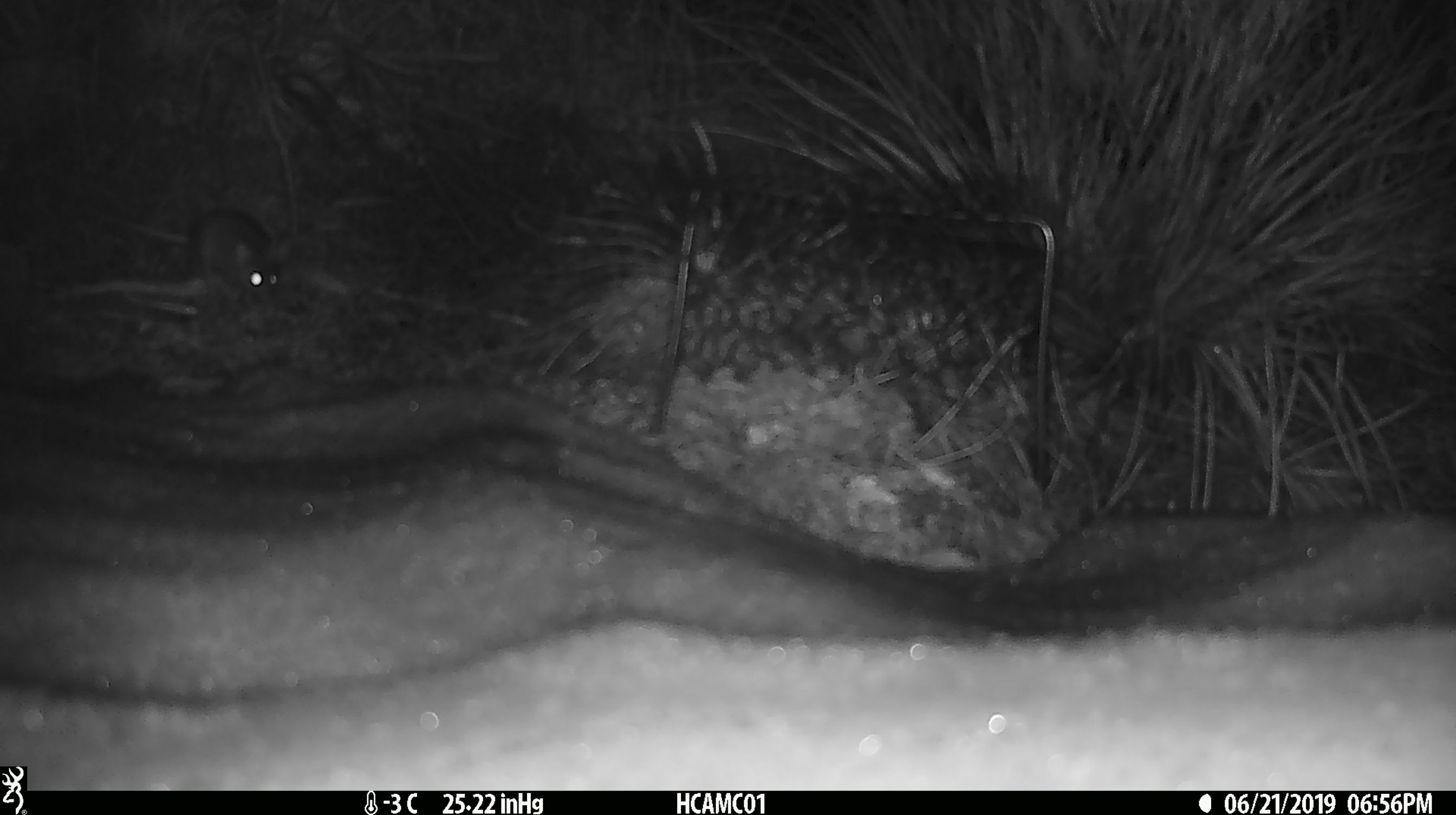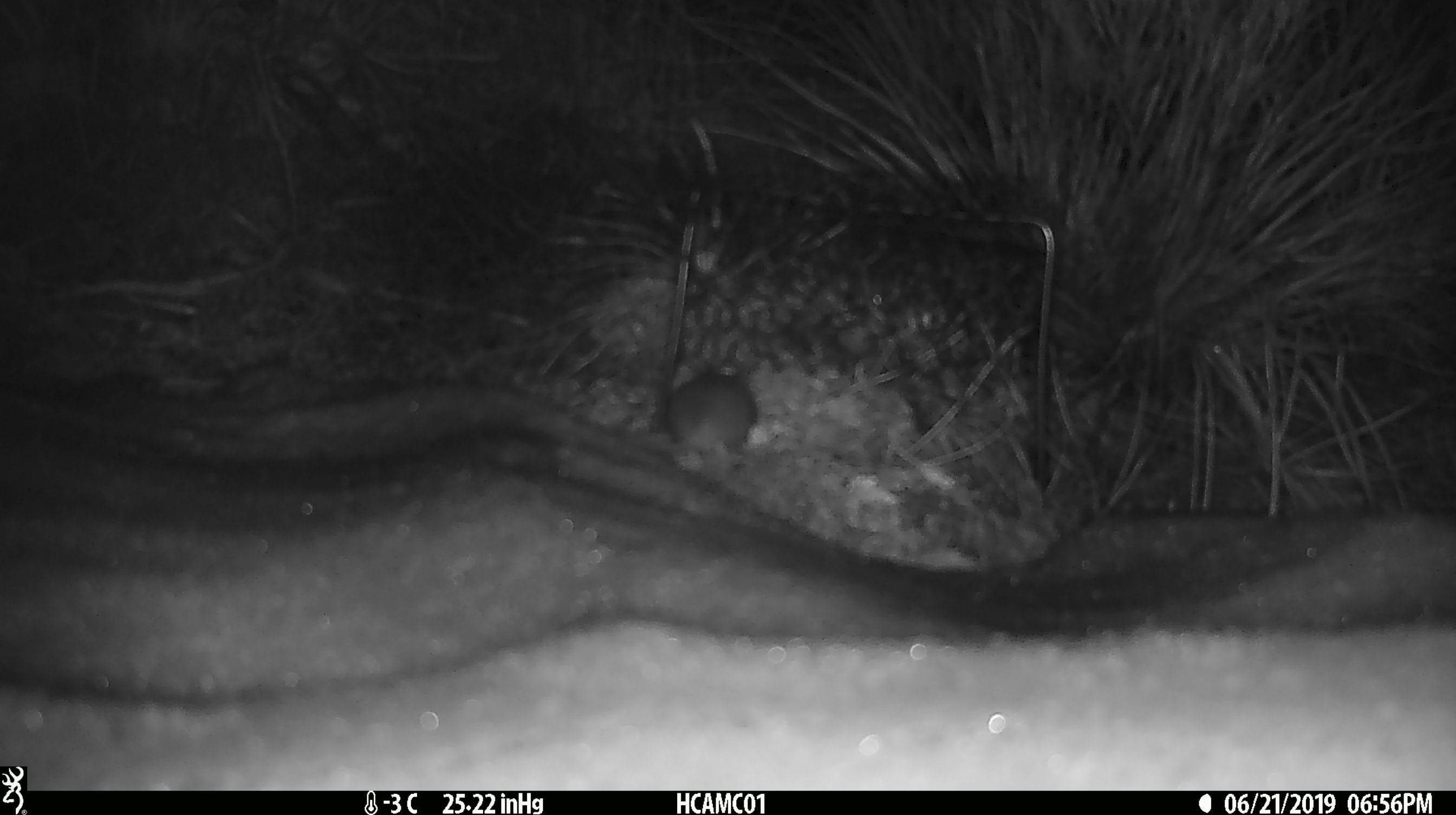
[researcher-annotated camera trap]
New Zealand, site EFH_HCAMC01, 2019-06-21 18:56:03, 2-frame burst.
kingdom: Animalia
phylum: Chordata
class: Mammalia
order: Rodentia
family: Muridae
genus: Rattus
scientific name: Rattus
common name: rat